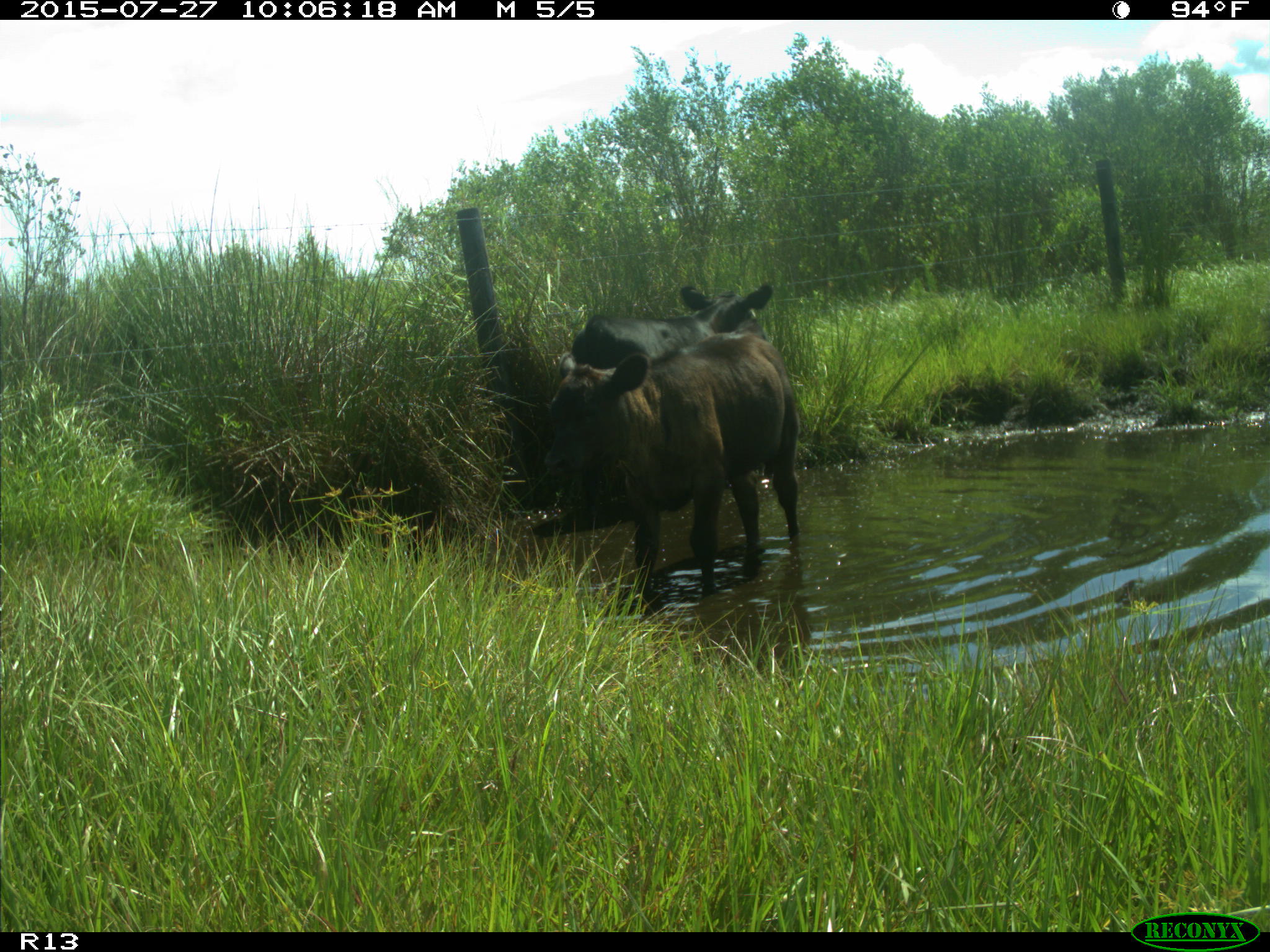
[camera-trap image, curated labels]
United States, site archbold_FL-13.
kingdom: Animalia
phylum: Chordata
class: Mammalia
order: Artiodactyla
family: Bovidae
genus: Bos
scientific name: Bos taurus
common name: domestic cow